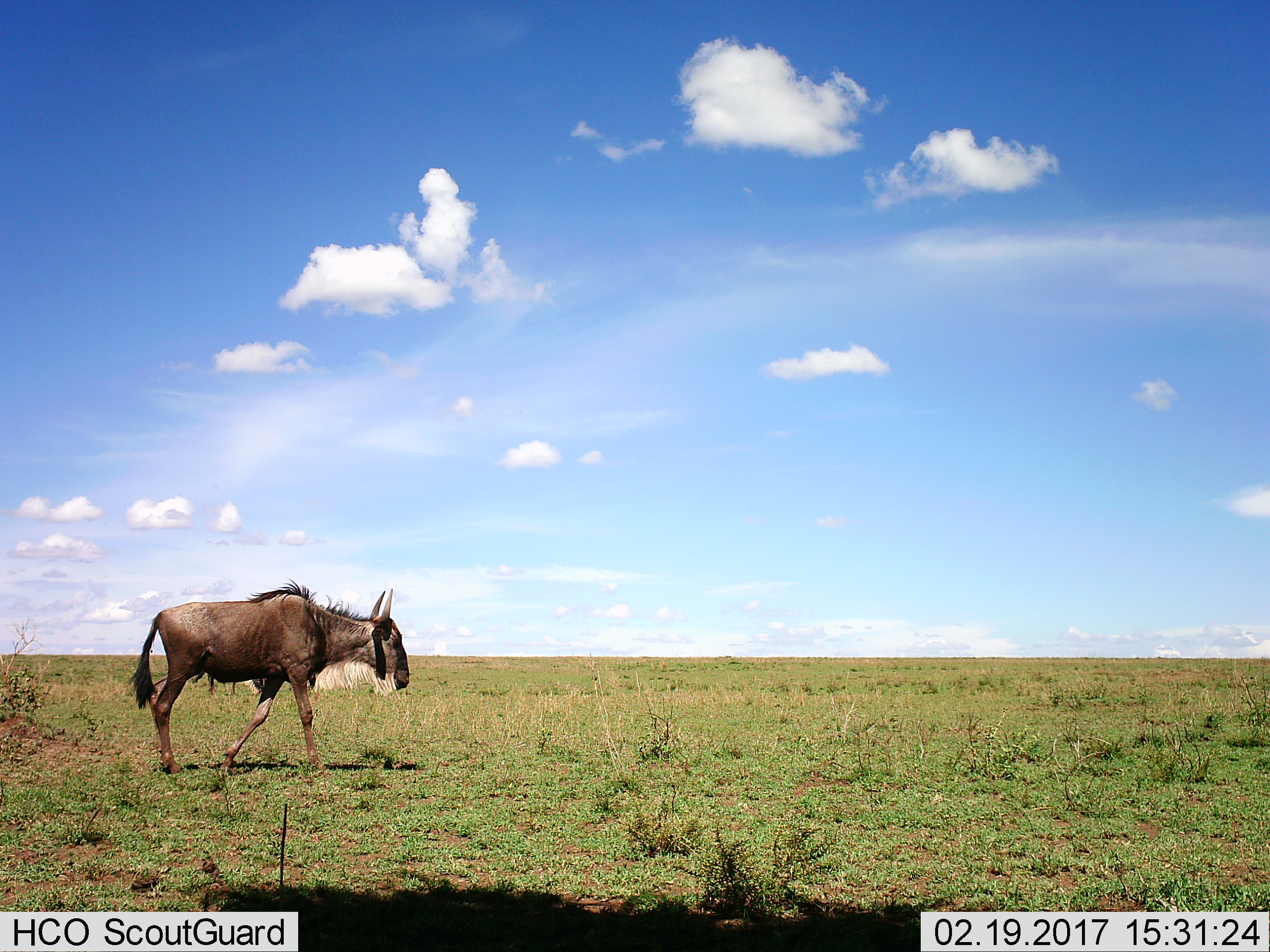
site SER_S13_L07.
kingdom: Animalia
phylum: Chordata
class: Mammalia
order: Artiodactyla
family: Bovidae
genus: Connochaetes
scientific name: Connochaetes taurinus taurinus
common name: blue wildebeest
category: wildebeestblue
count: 1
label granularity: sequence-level